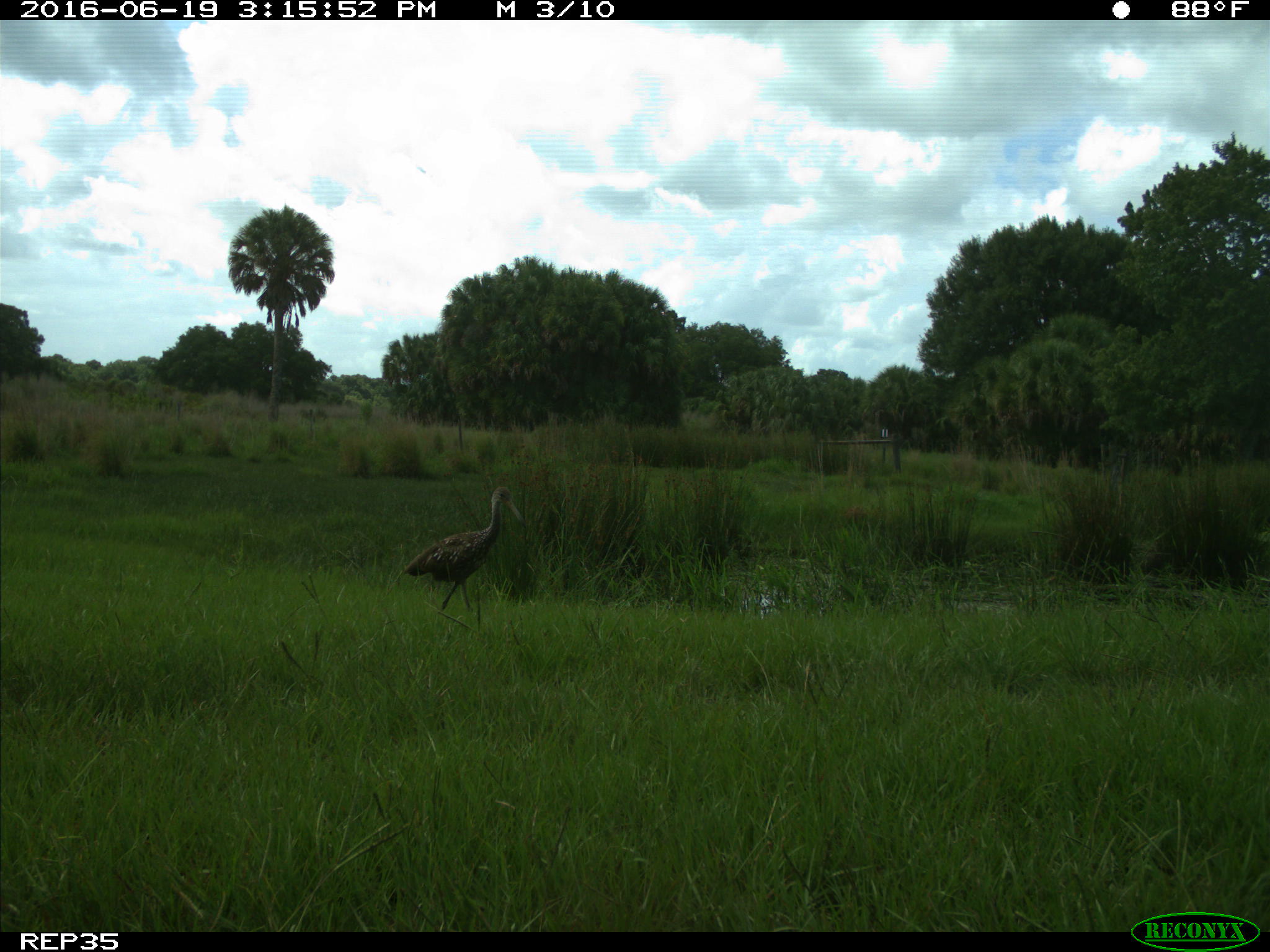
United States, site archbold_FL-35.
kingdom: Animalia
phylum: Chordata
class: Aves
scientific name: Aves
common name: birds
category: unidentified bird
Unidentified bird (birds) (Aves).